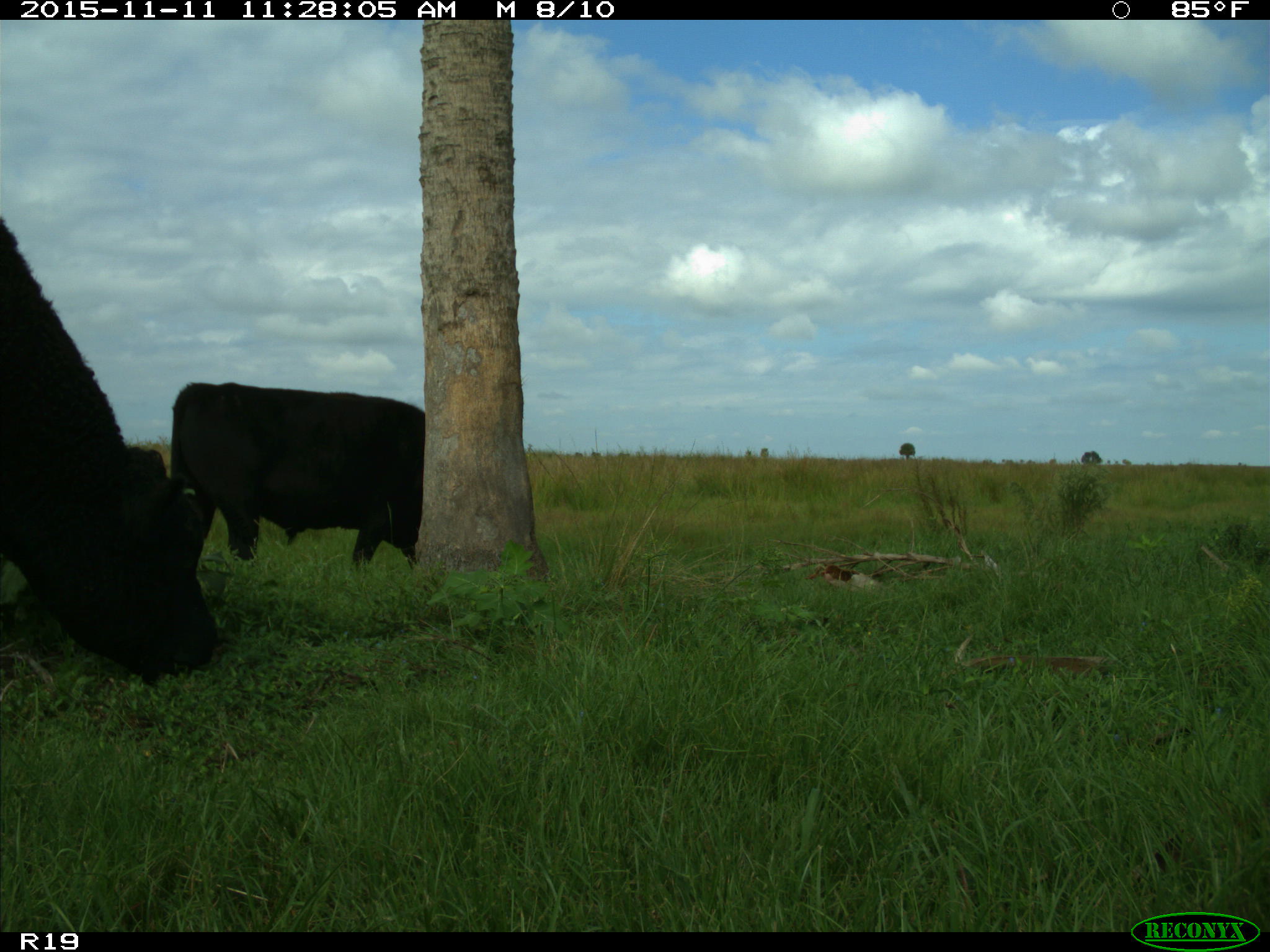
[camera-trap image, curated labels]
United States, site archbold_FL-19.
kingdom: Animalia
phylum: Chordata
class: Mammalia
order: Artiodactyla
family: Bovidae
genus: Bos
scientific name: Bos taurus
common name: domestic cow